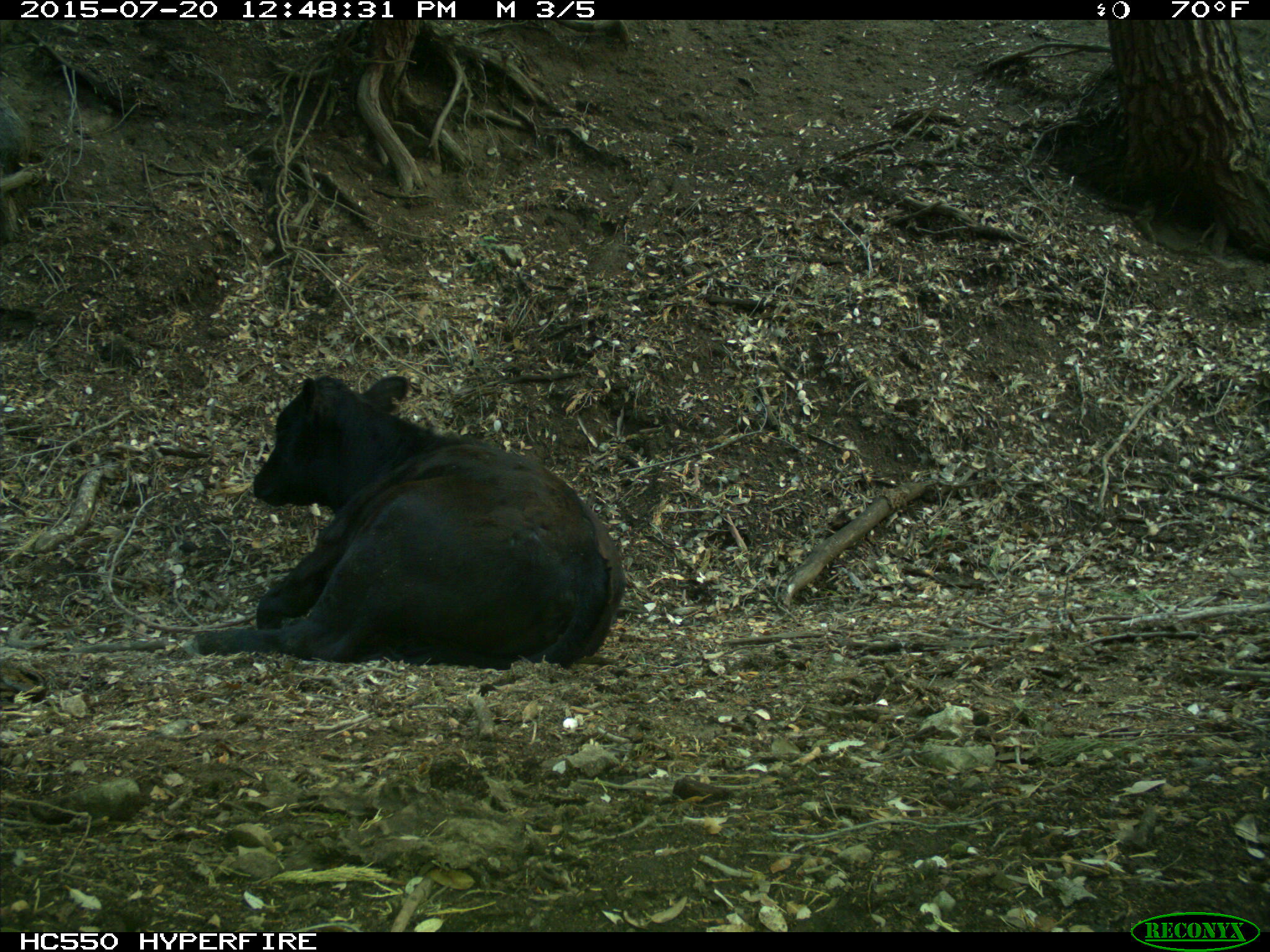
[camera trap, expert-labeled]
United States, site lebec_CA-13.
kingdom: Animalia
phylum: Chordata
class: Mammalia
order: Artiodactyla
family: Bovidae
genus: Bos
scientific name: Bos taurus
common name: domestic cow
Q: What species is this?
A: Bos taurus (domestic cow).